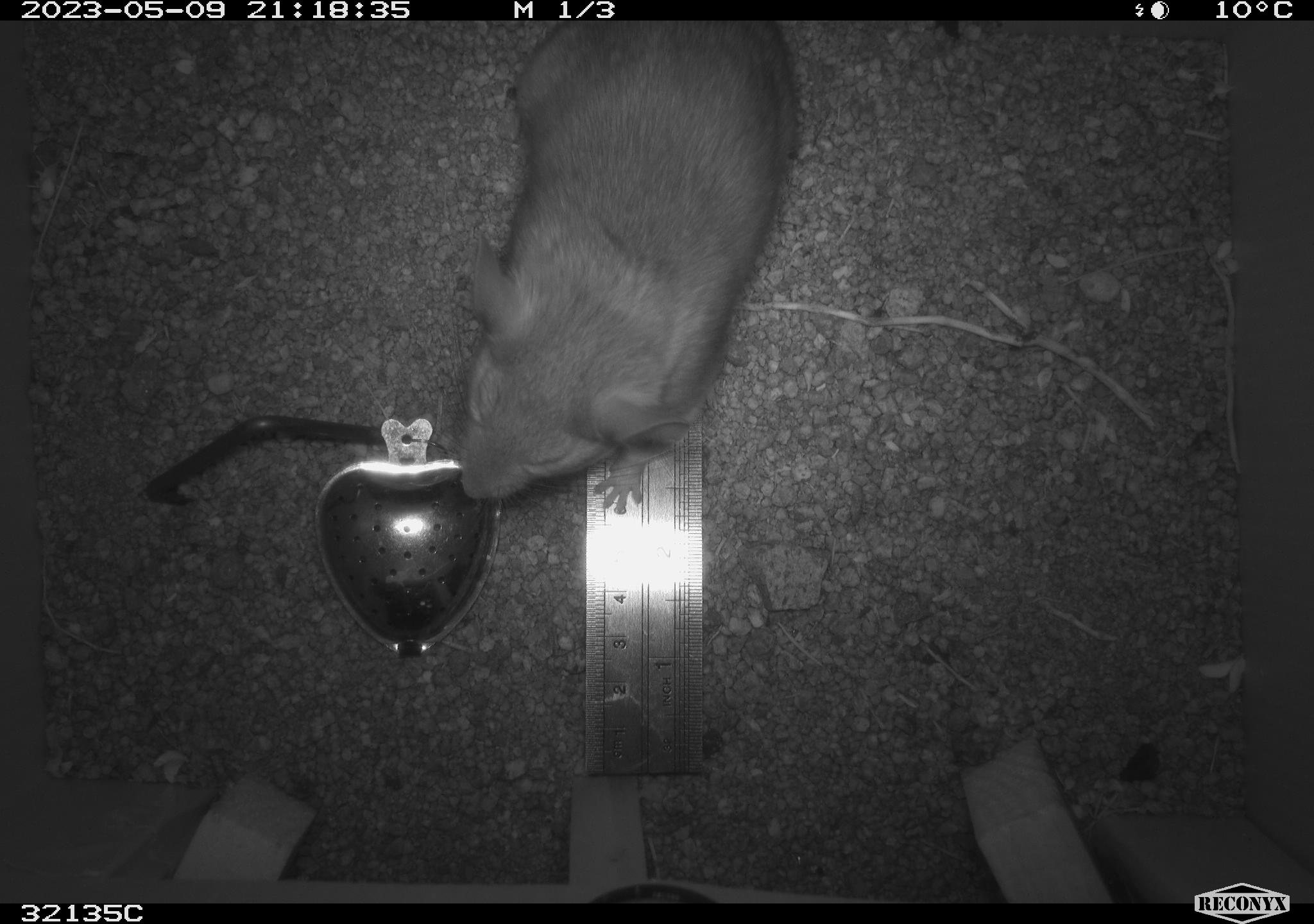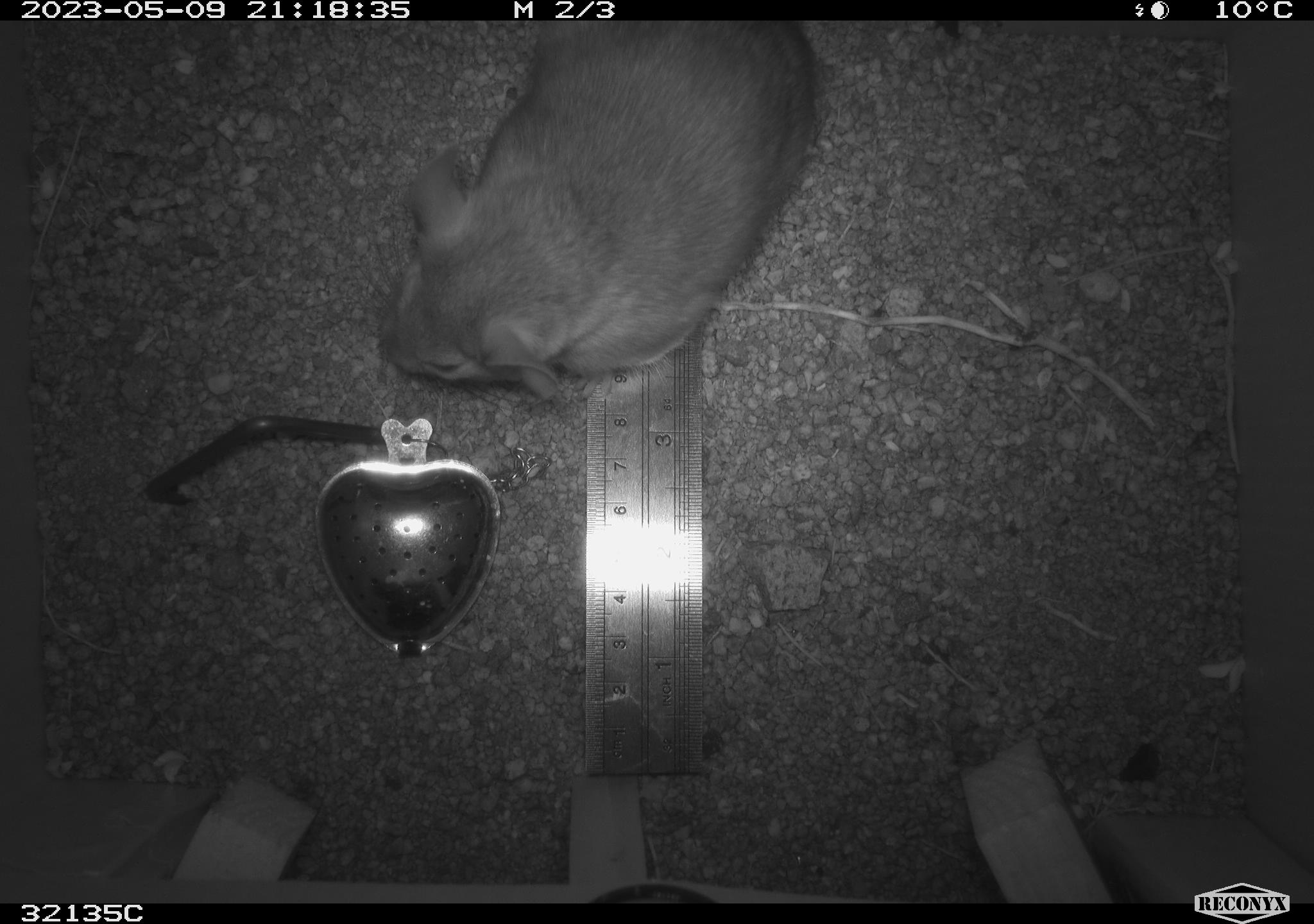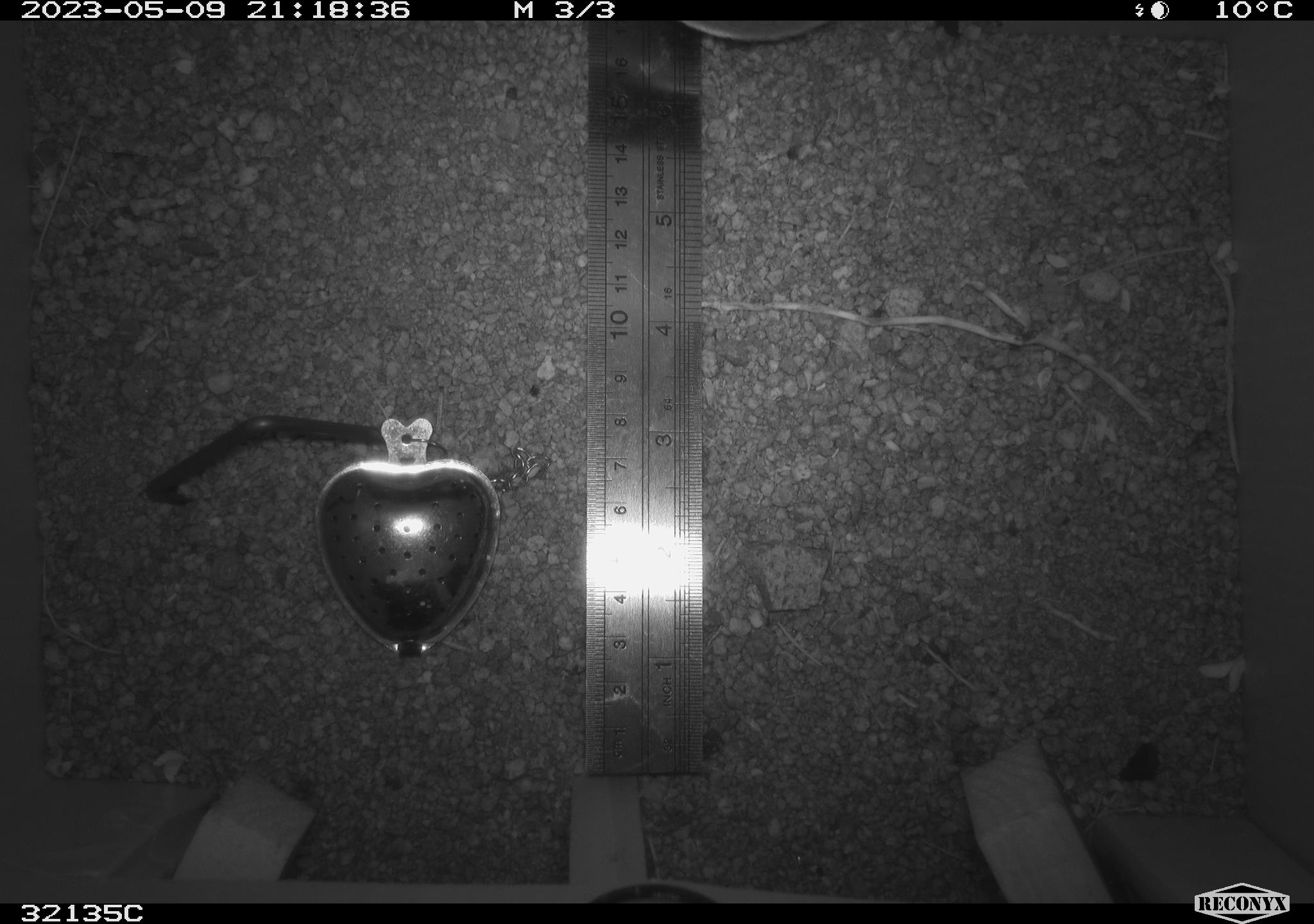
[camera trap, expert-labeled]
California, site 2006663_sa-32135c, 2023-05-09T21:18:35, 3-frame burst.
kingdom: Animalia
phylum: Chordata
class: Mammalia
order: Rodentia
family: Cricetidae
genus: Neotoma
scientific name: Neotoma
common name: pack rat or woodrat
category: neotoma species